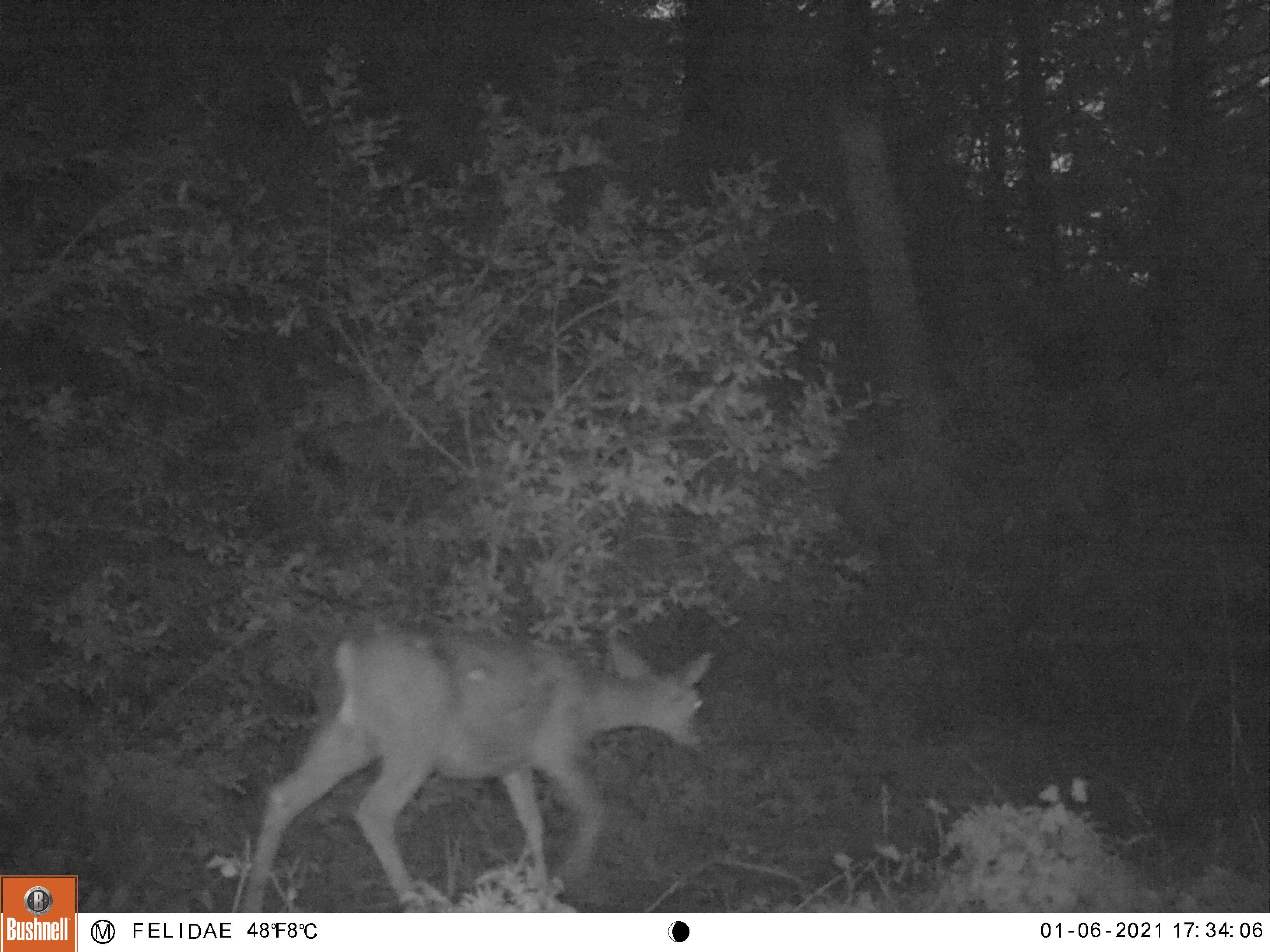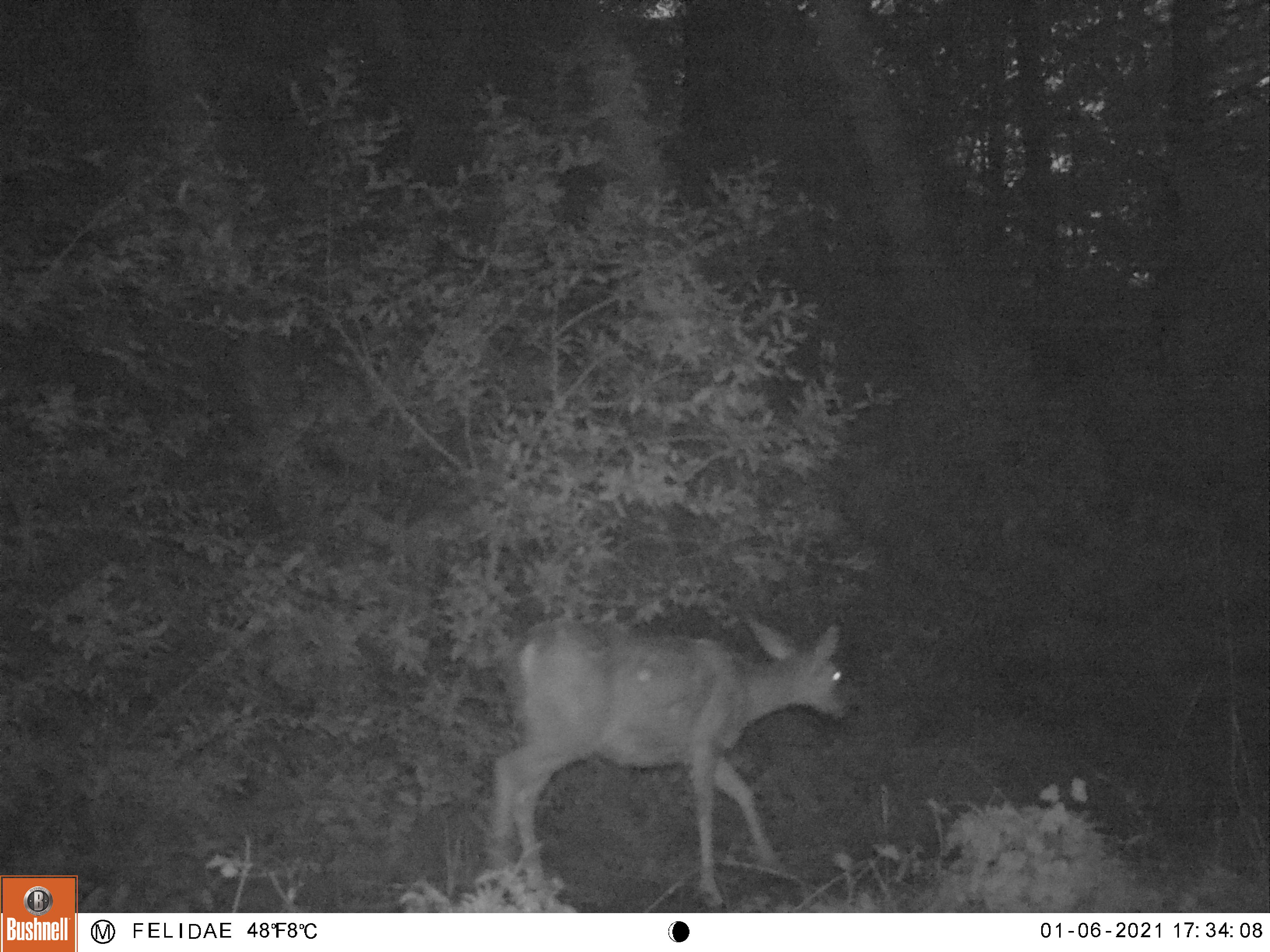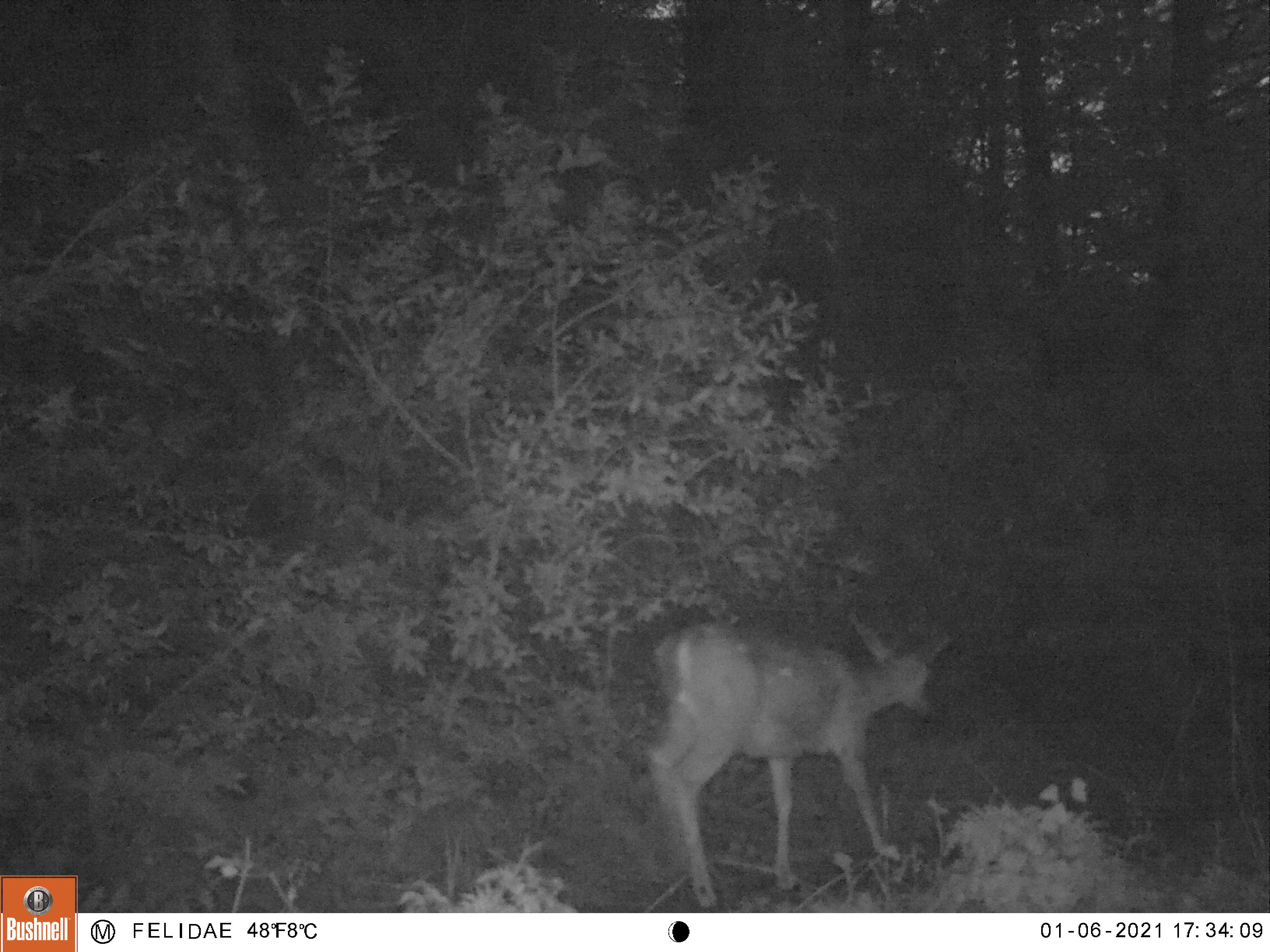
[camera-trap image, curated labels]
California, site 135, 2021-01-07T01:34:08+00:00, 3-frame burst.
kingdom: Animalia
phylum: Chordata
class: Mammalia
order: Artiodactyla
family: Cervidae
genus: Odocoileus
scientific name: Odocoileus hemionus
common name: mule deer